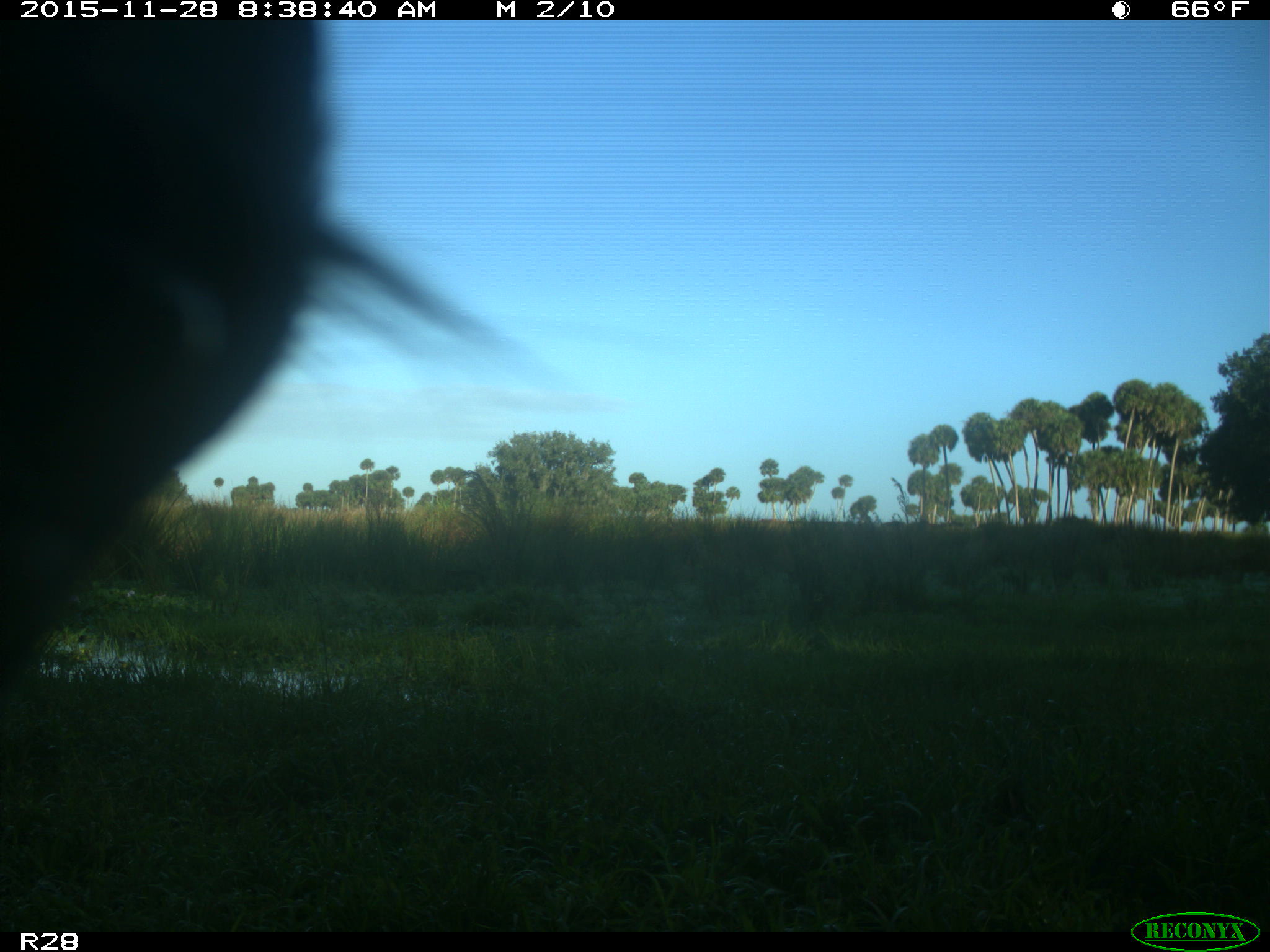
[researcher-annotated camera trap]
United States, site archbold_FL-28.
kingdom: Animalia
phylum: Chordata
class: Mammalia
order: Artiodactyla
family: Bovidae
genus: Bos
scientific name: Bos taurus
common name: domestic cow